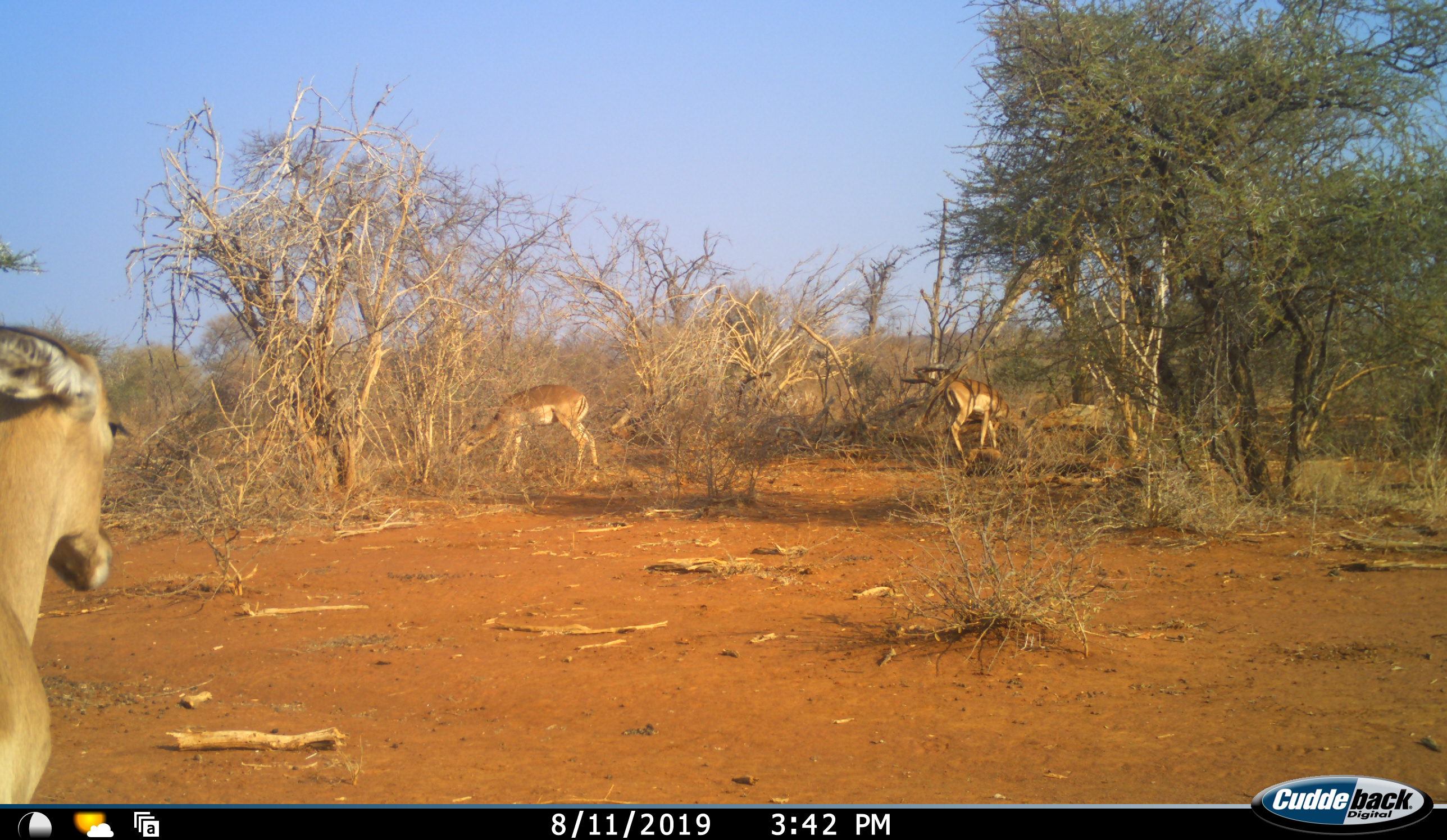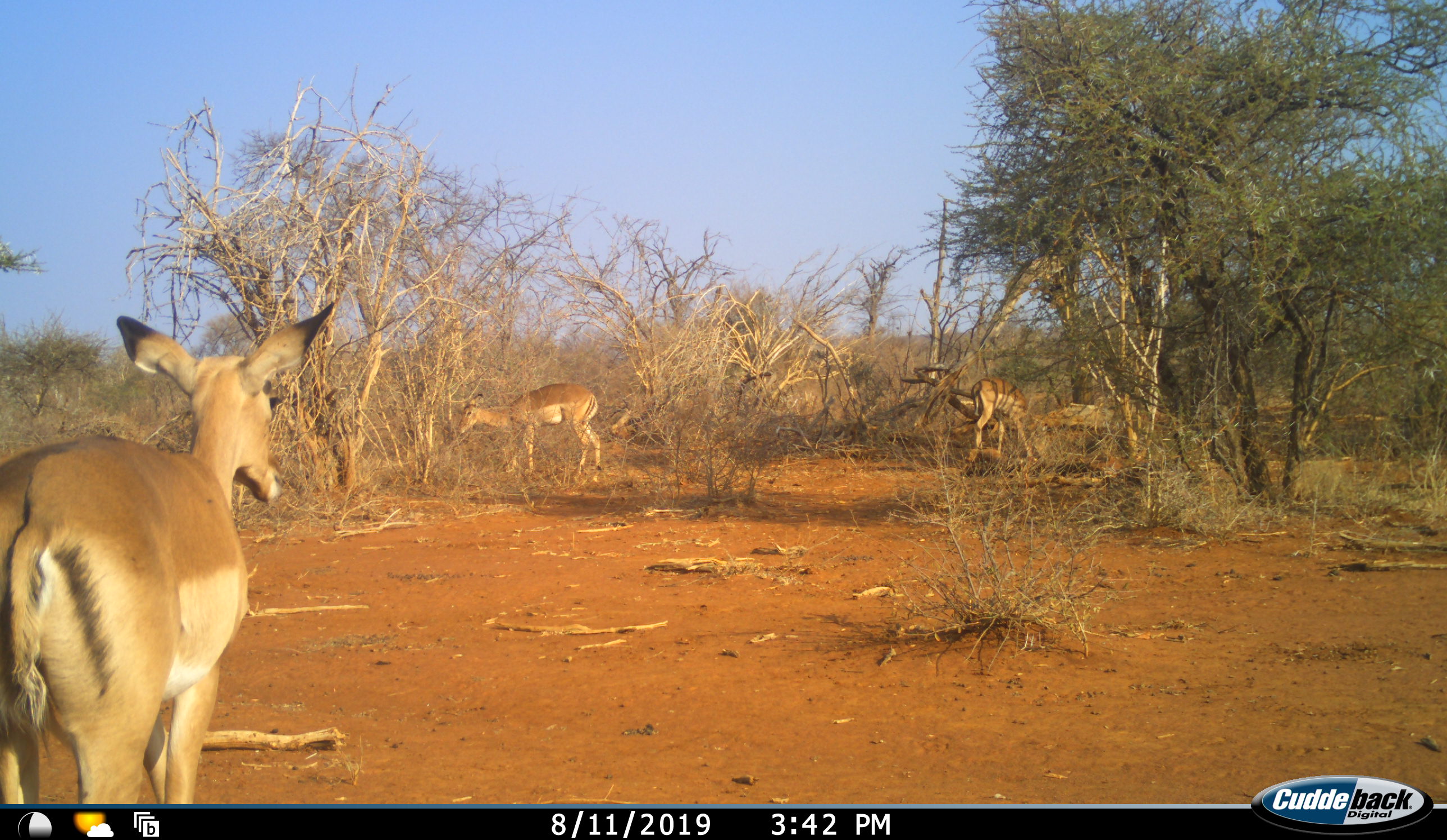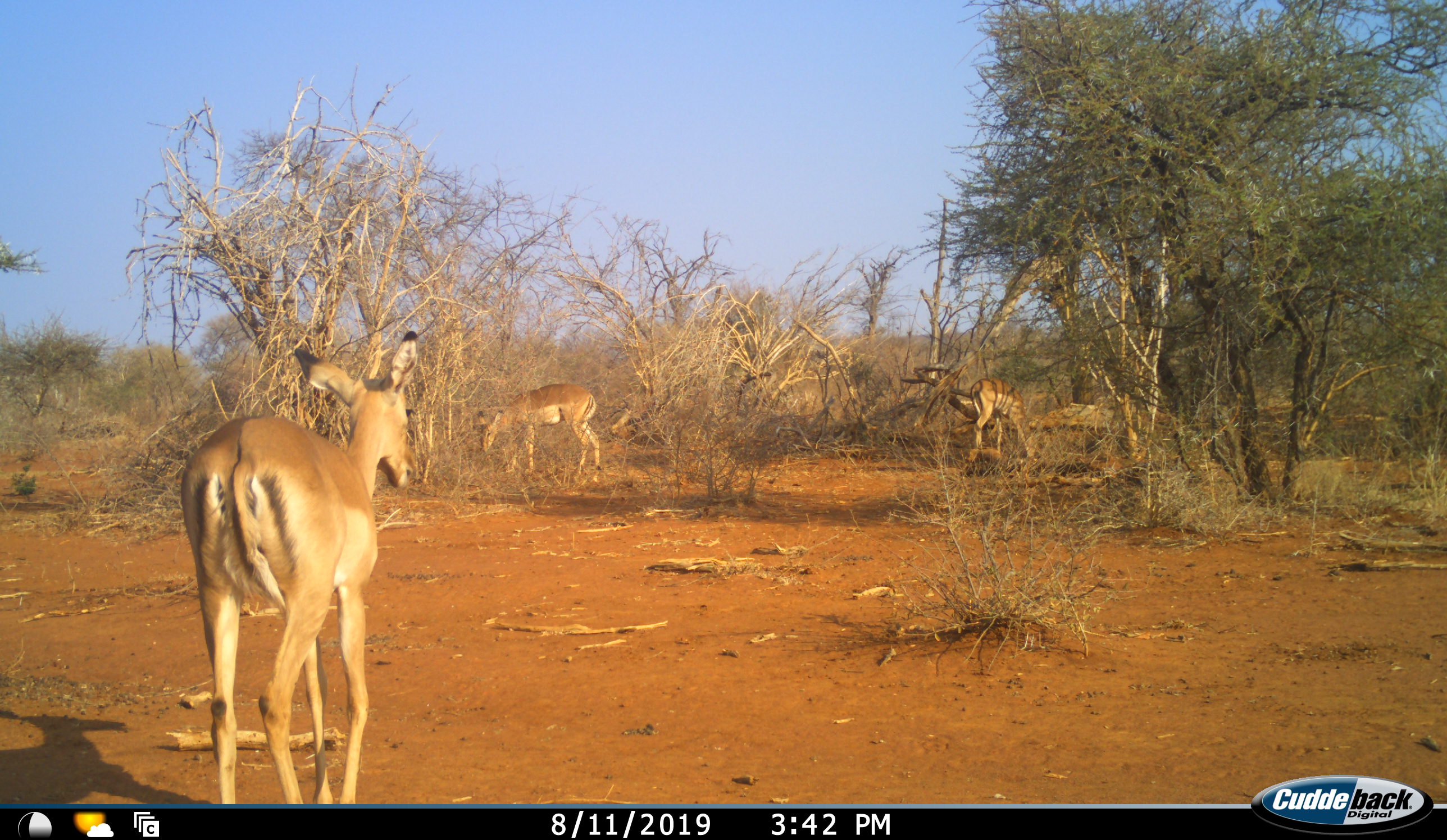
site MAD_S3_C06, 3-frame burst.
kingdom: Animalia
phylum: Chordata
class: Mammalia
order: Artiodactyla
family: Bovidae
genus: Aepyceros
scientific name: Aepyceros melampus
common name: impala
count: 3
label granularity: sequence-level